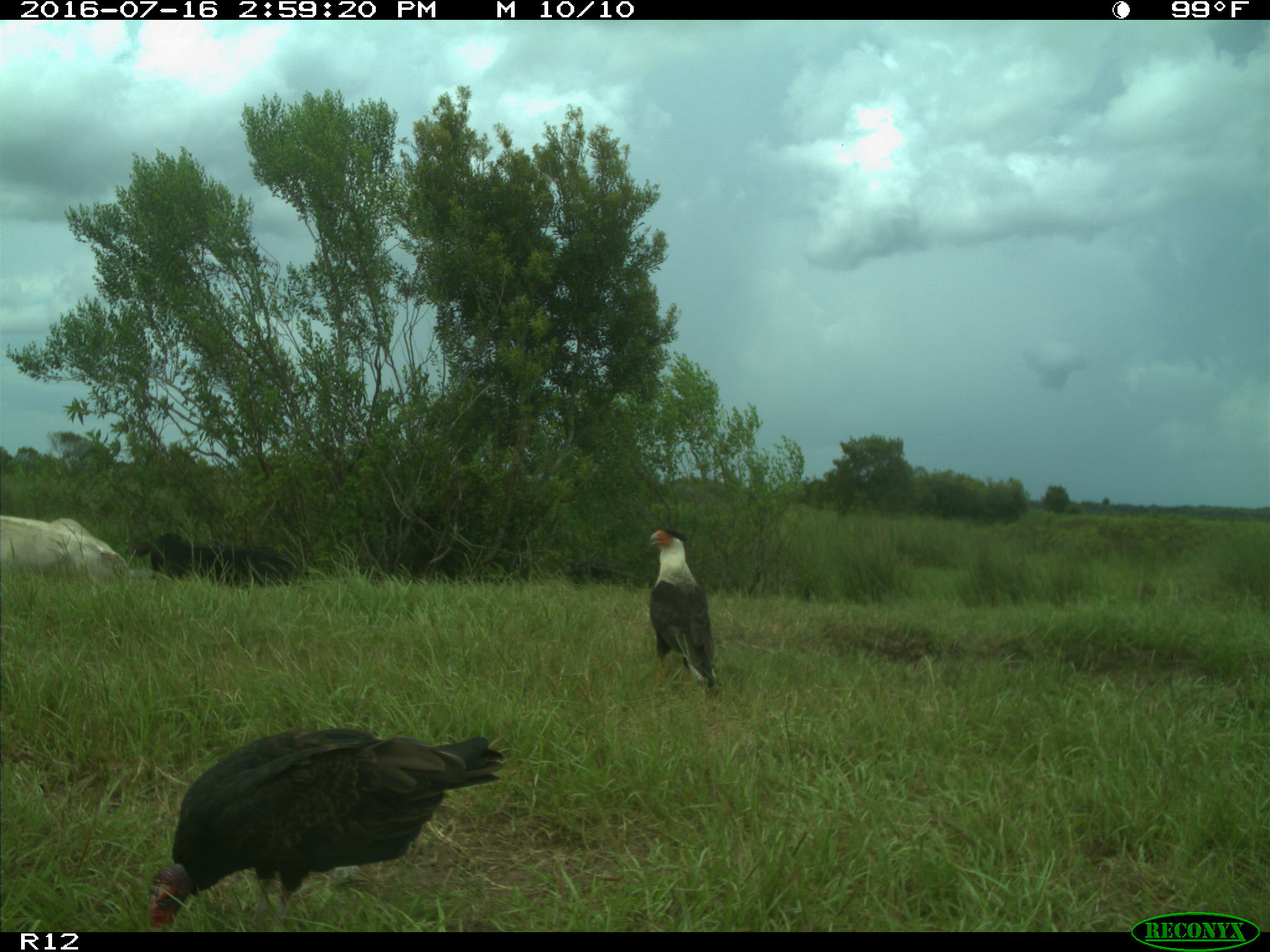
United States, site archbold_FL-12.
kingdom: Animalia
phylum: Chordata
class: Mammalia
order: Artiodactyla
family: Bovidae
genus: Bos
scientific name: Bos taurus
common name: domestic cow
Bos taurus (domestic cow).